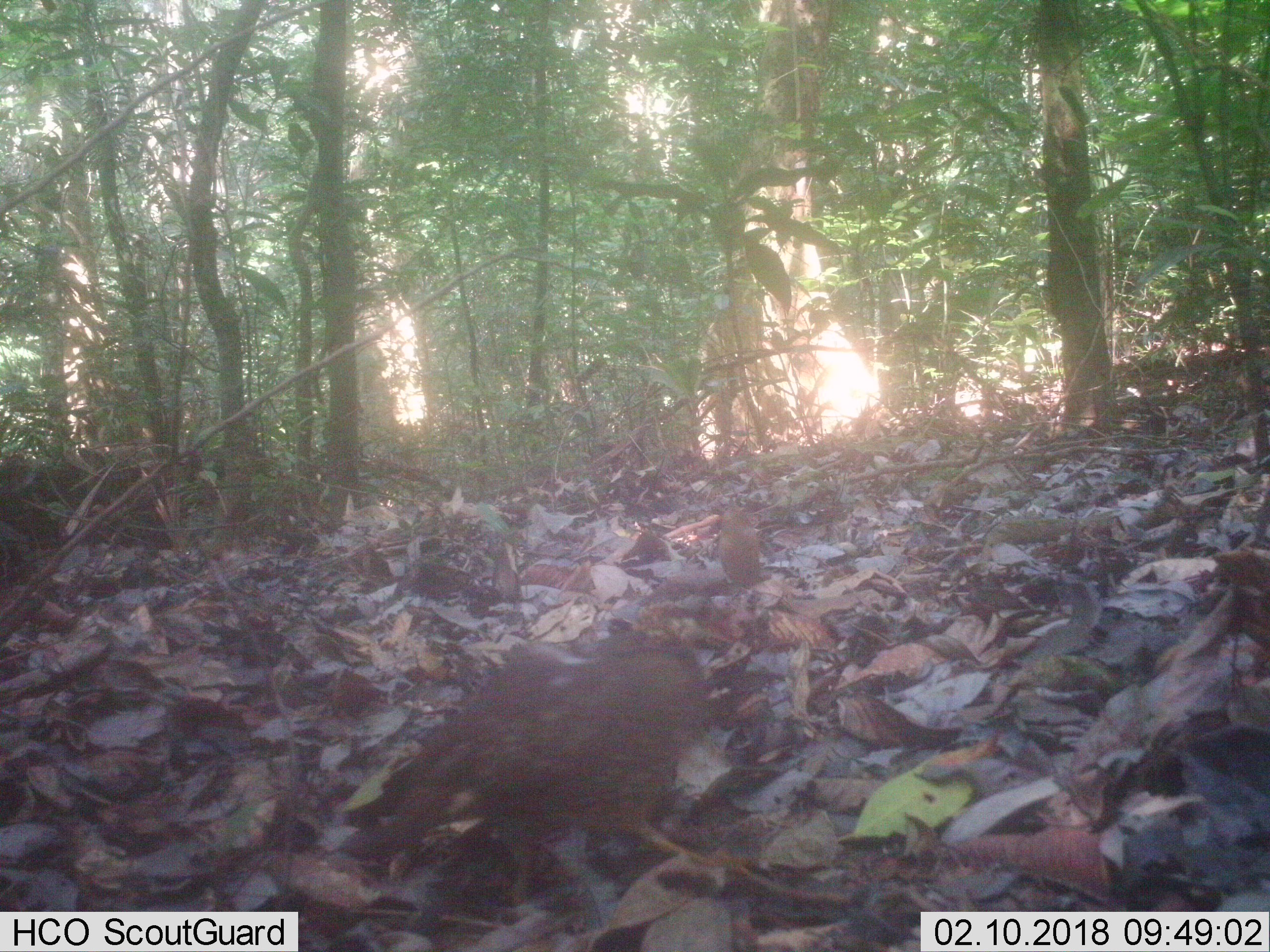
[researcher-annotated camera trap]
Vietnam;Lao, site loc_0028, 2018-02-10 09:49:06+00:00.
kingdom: Animalia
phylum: Chordata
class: Aves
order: Galliformes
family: Phasianidae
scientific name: Phasianidae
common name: partridge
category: unidentified partridge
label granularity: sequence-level